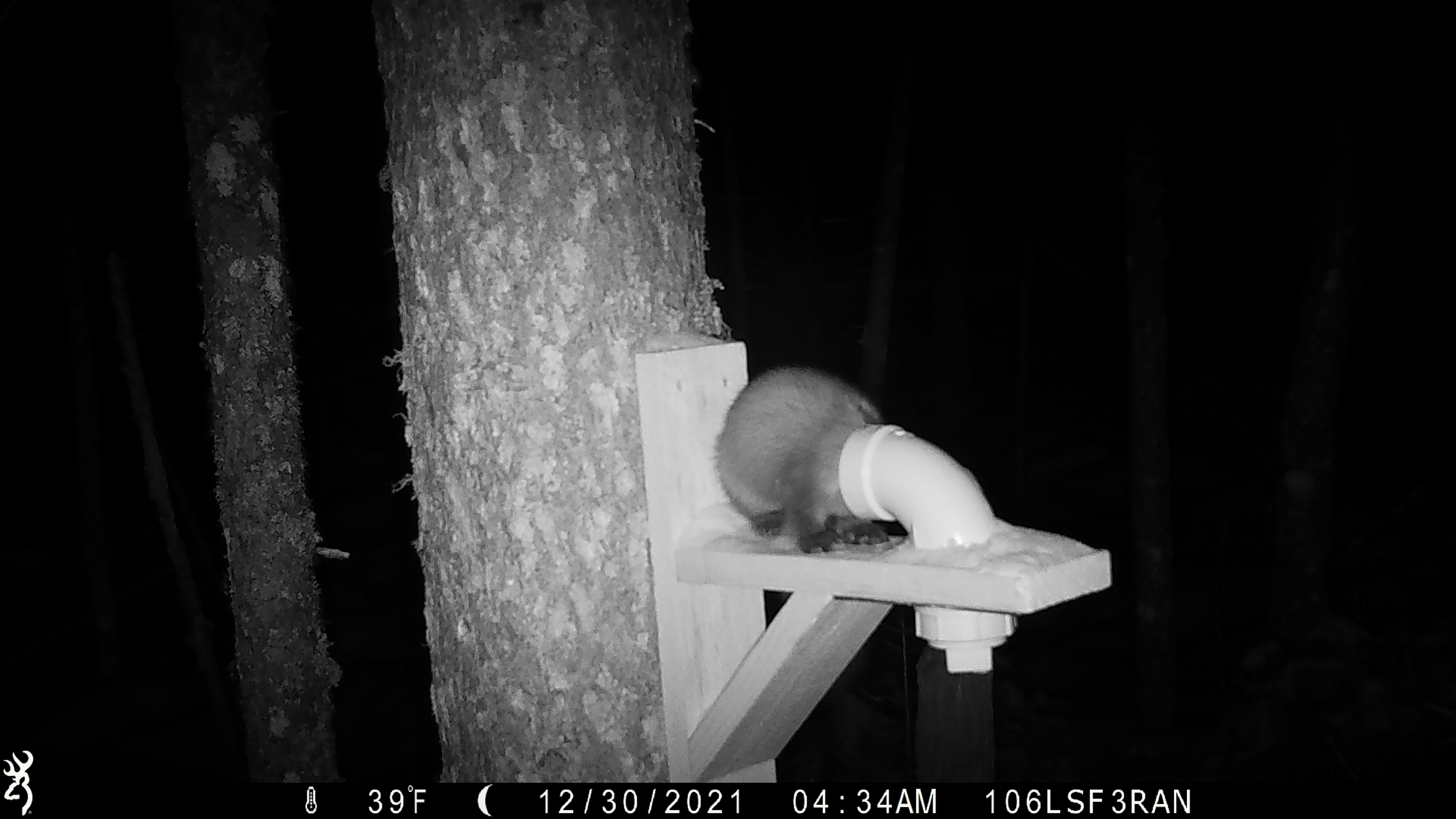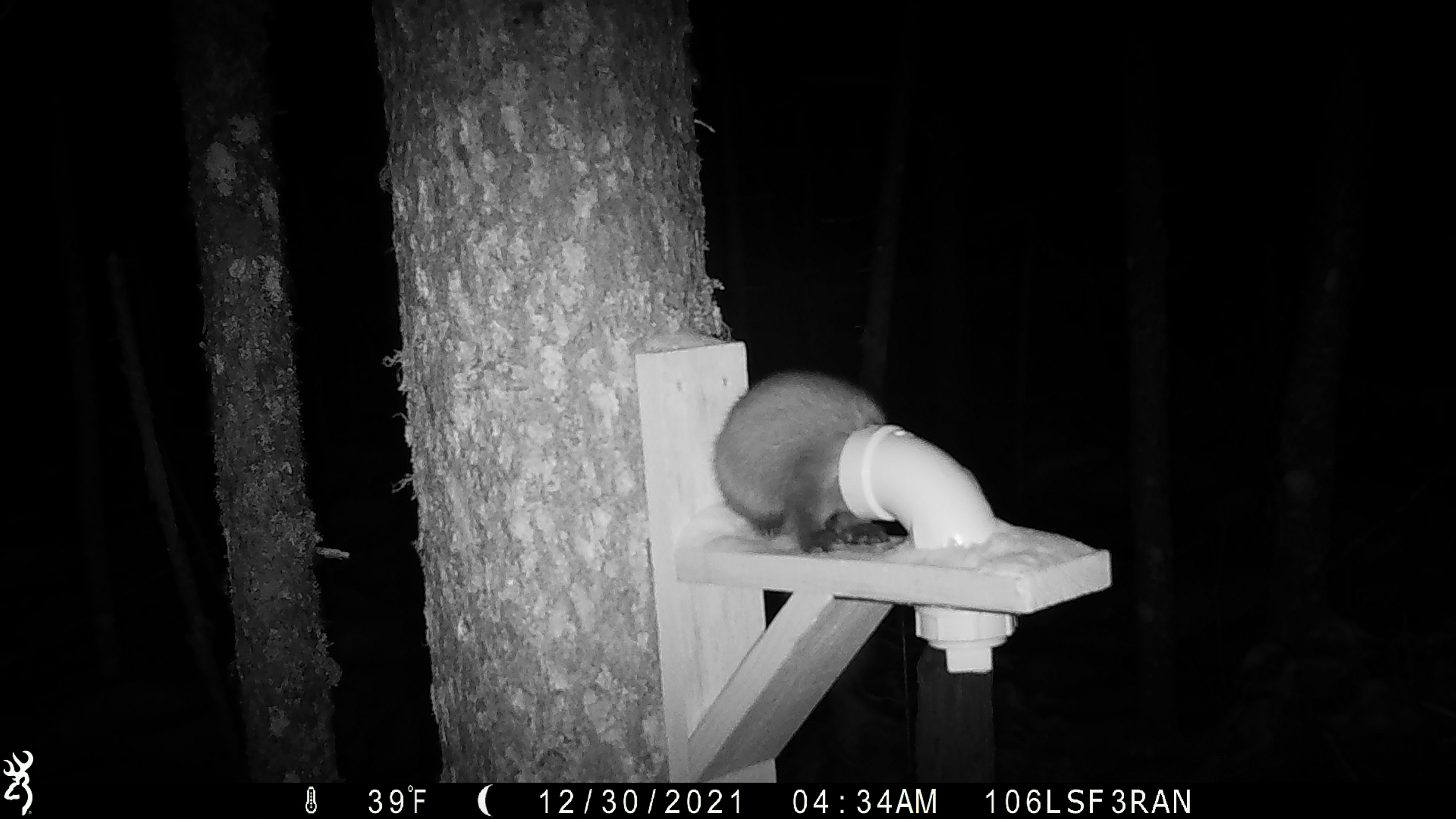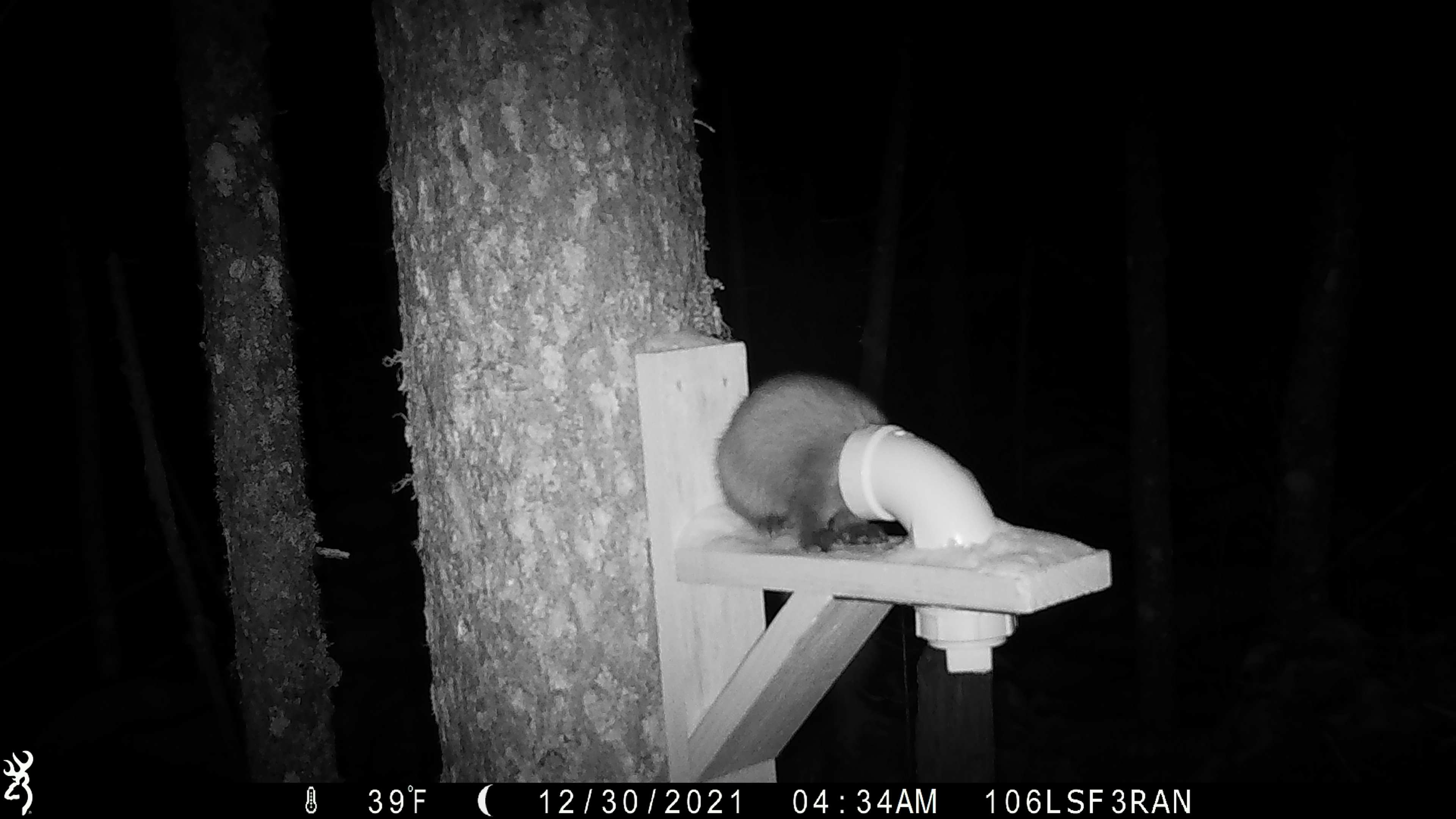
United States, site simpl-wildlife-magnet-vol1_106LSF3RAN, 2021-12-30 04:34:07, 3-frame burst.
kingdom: Animalia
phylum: Chordata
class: Mammalia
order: Carnivora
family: Mustelidae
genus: Martes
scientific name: Martes americana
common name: american marten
American marten (Martes americana).